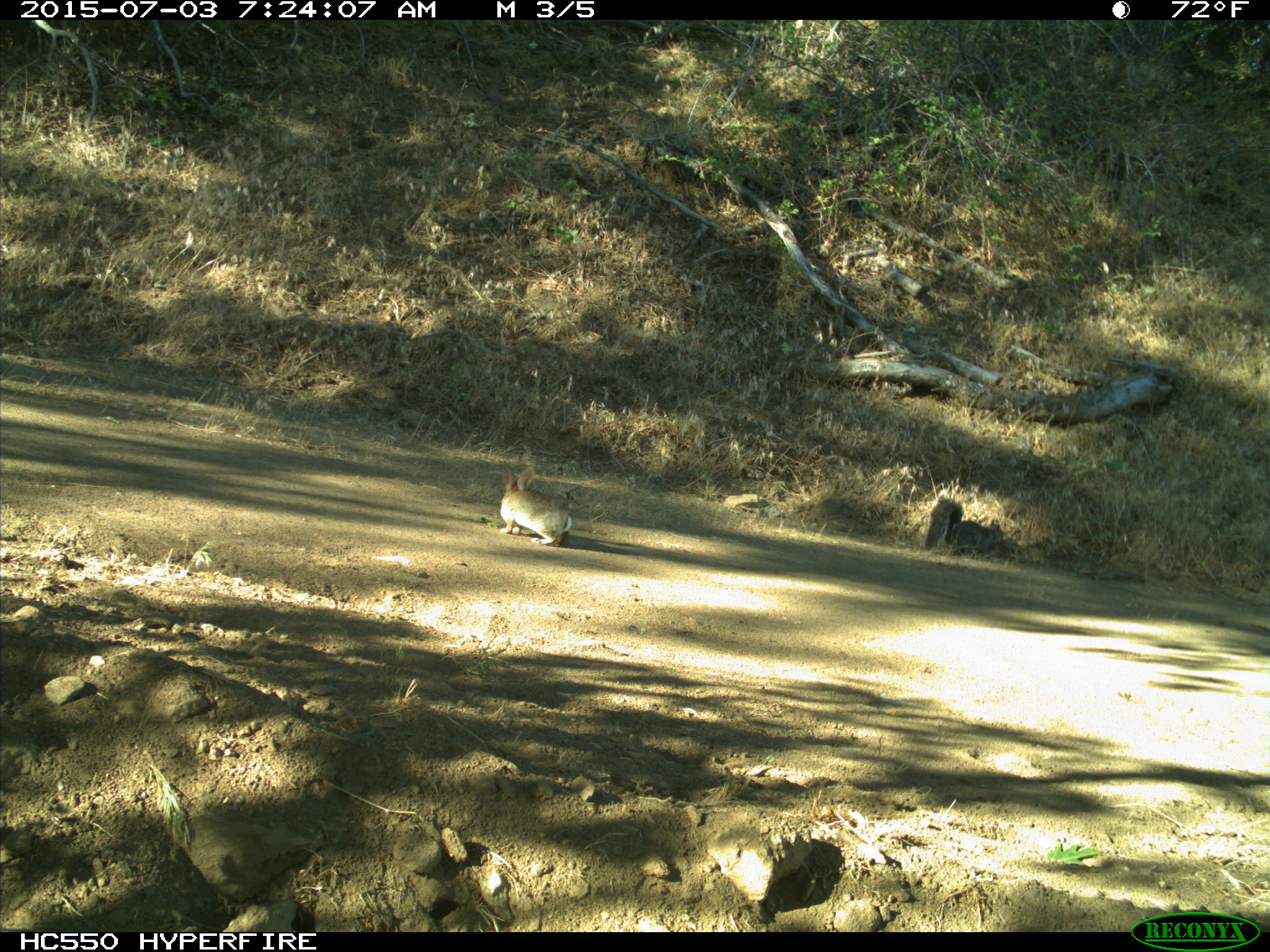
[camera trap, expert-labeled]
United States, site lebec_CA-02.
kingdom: Animalia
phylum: Chordata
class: Mammalia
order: Lagomorpha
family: Leporidae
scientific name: Leporidae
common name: rabbits and hares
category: unidentified rabbit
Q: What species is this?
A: Unidentified rabbit (rabbits and hares) (Leporidae).